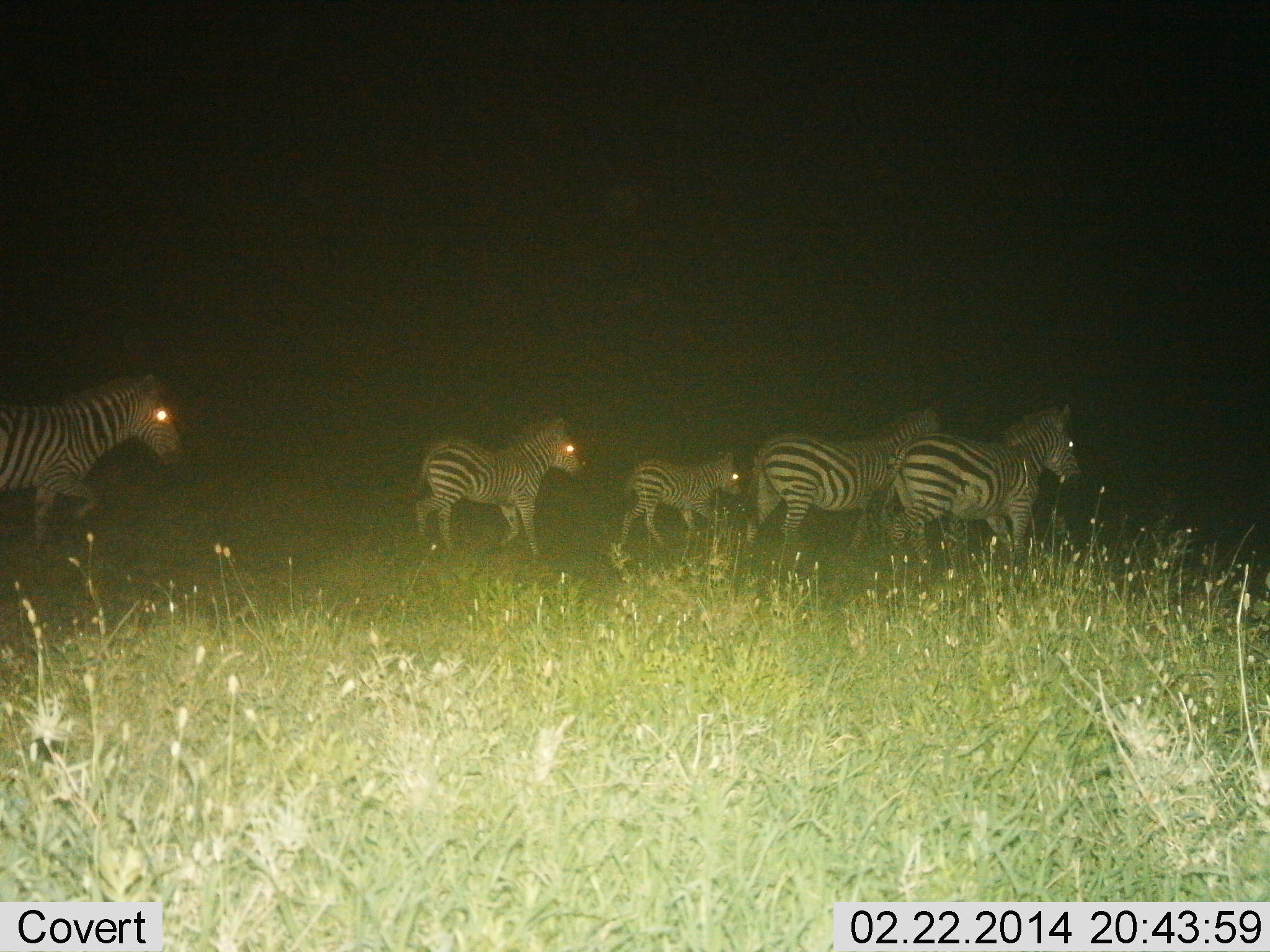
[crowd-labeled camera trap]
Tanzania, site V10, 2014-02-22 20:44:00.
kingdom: Animalia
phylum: Chordata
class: Mammalia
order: Perissodactyla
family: Equidae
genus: Equus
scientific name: Equus quagga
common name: plains zebra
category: zebra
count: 5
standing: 10%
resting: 0%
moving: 100%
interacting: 0%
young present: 90%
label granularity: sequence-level